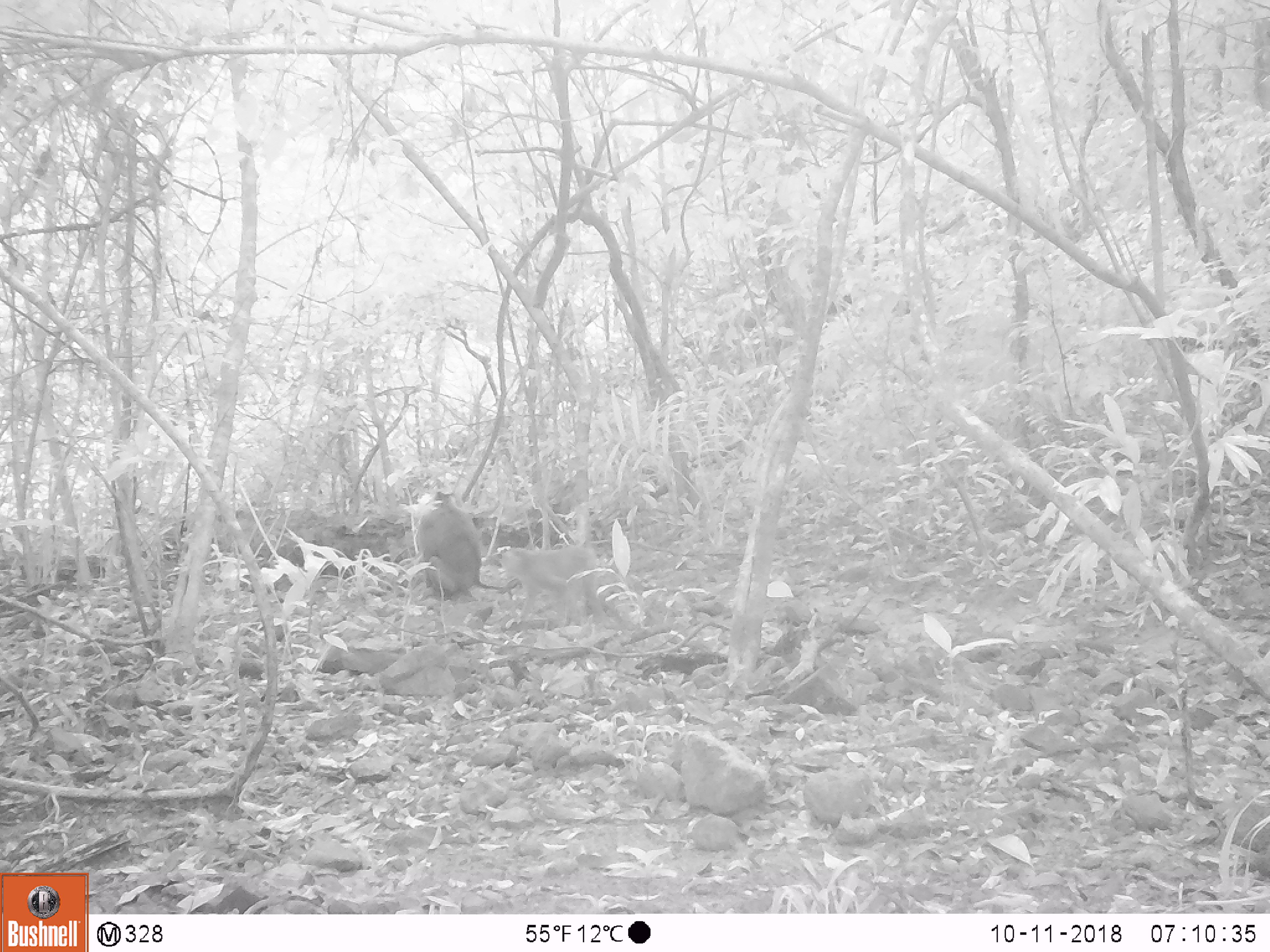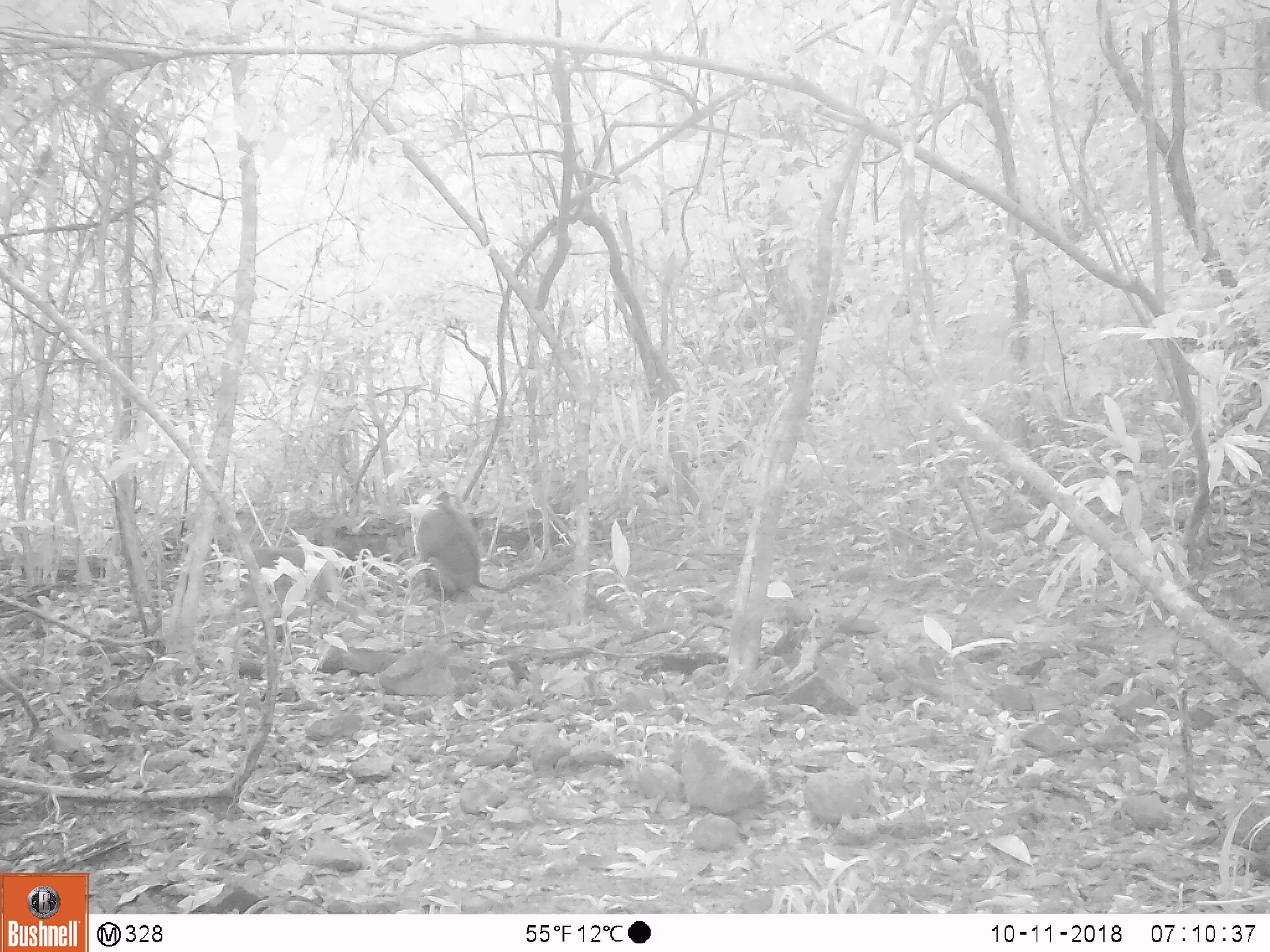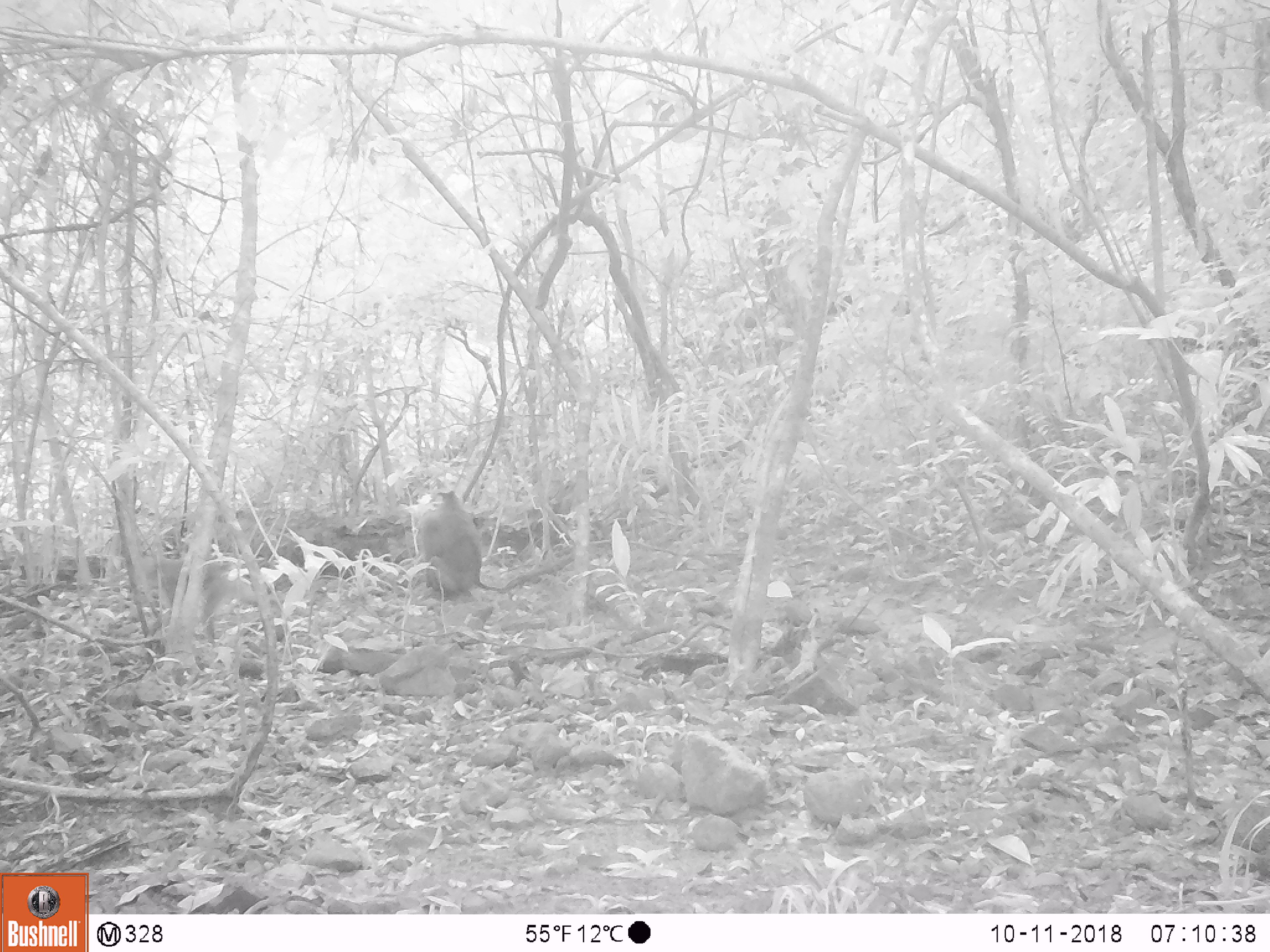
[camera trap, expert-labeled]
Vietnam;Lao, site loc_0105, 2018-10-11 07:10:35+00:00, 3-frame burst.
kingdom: Animalia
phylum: Chordata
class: Mammalia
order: Primates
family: Cercopithecidae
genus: Macaca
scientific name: Macaca nemestrina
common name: pig-tailed macaque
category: pig tailed macaque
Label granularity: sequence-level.